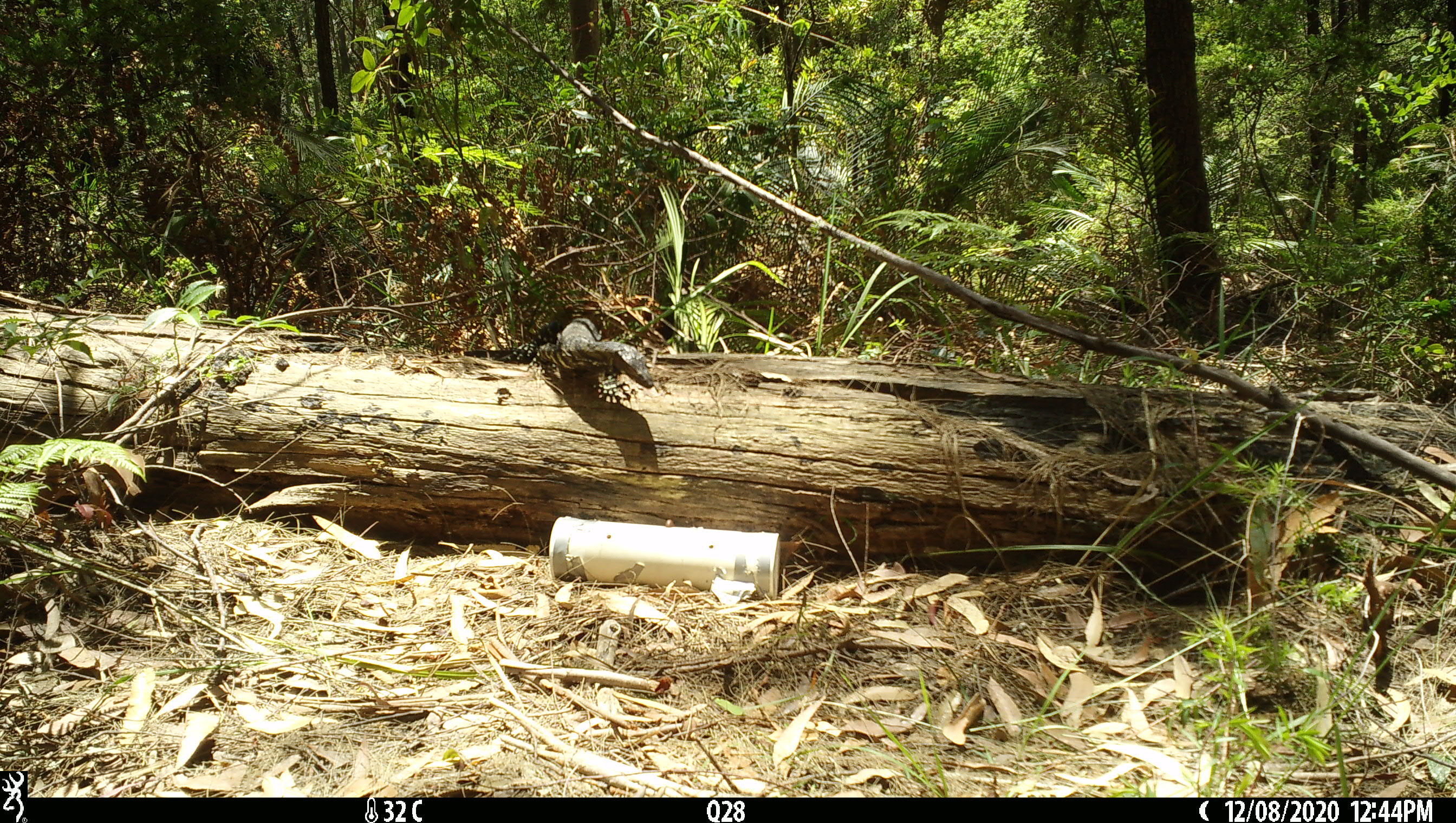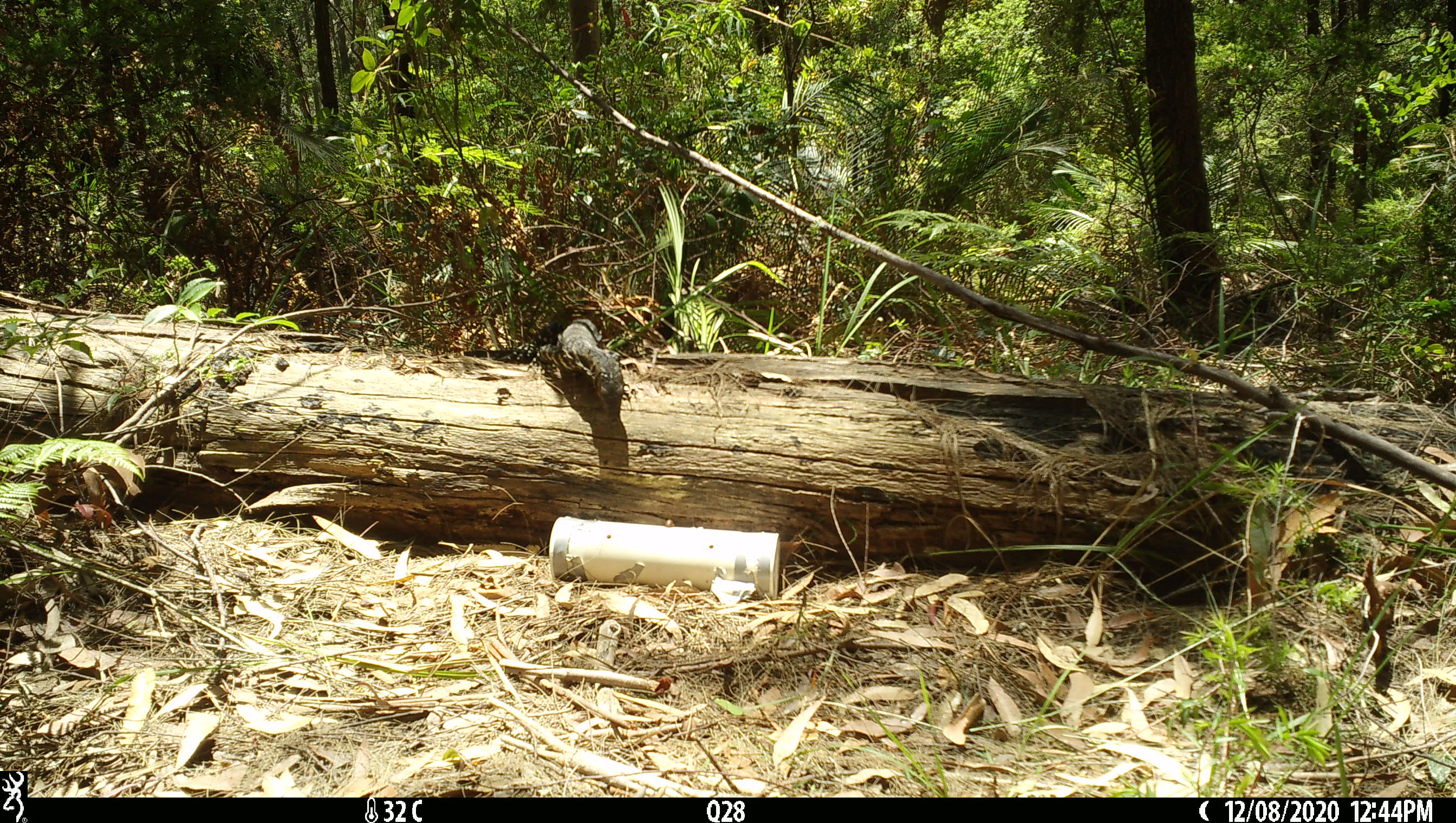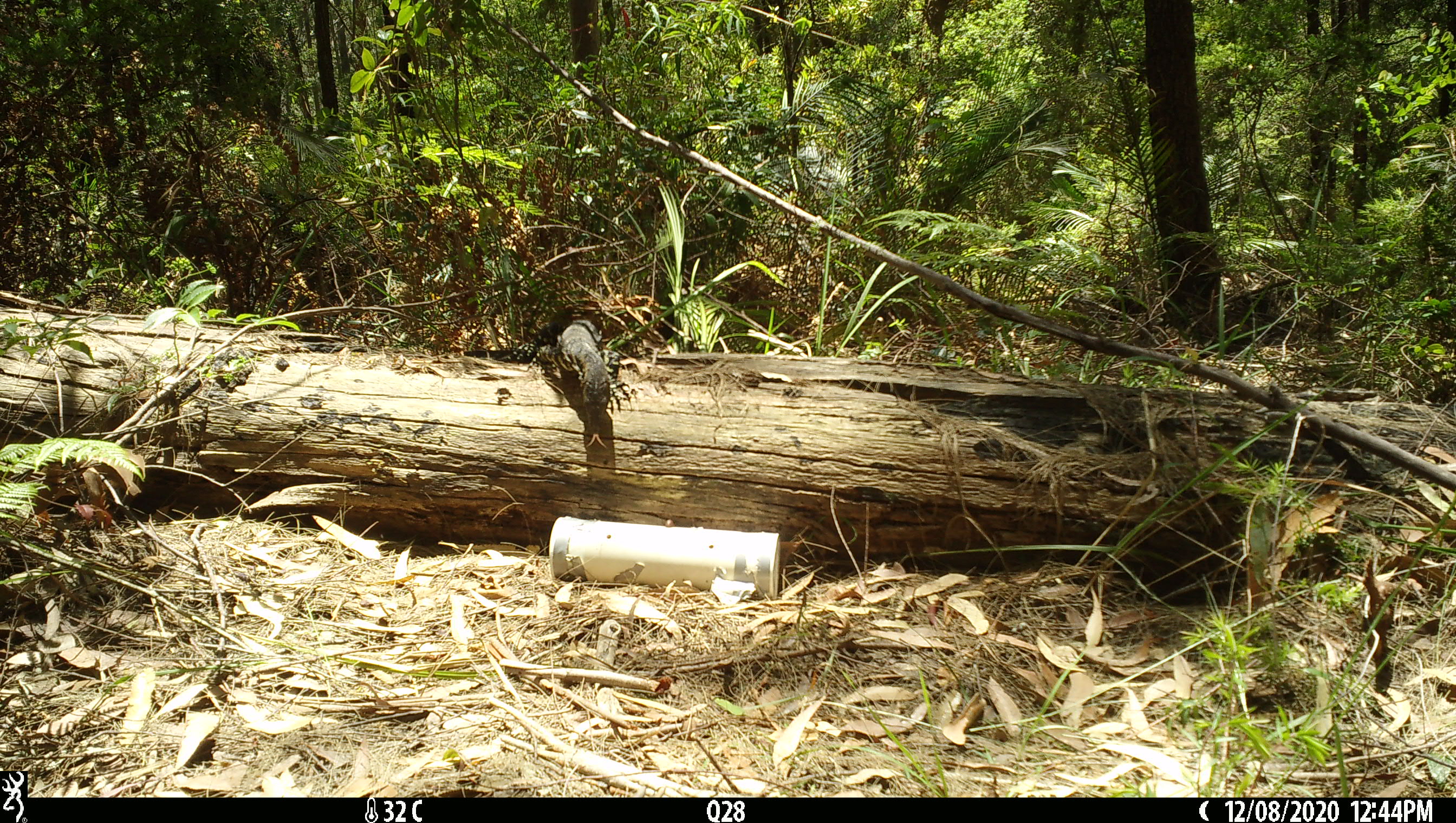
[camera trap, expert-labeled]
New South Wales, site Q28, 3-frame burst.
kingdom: Animalia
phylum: Chordata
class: Reptilia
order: Squamata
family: Varanidae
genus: Varanus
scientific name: Varanus varius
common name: lace monitor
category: goanna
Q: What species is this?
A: Goanna (lace monitor) (Varanus varius).